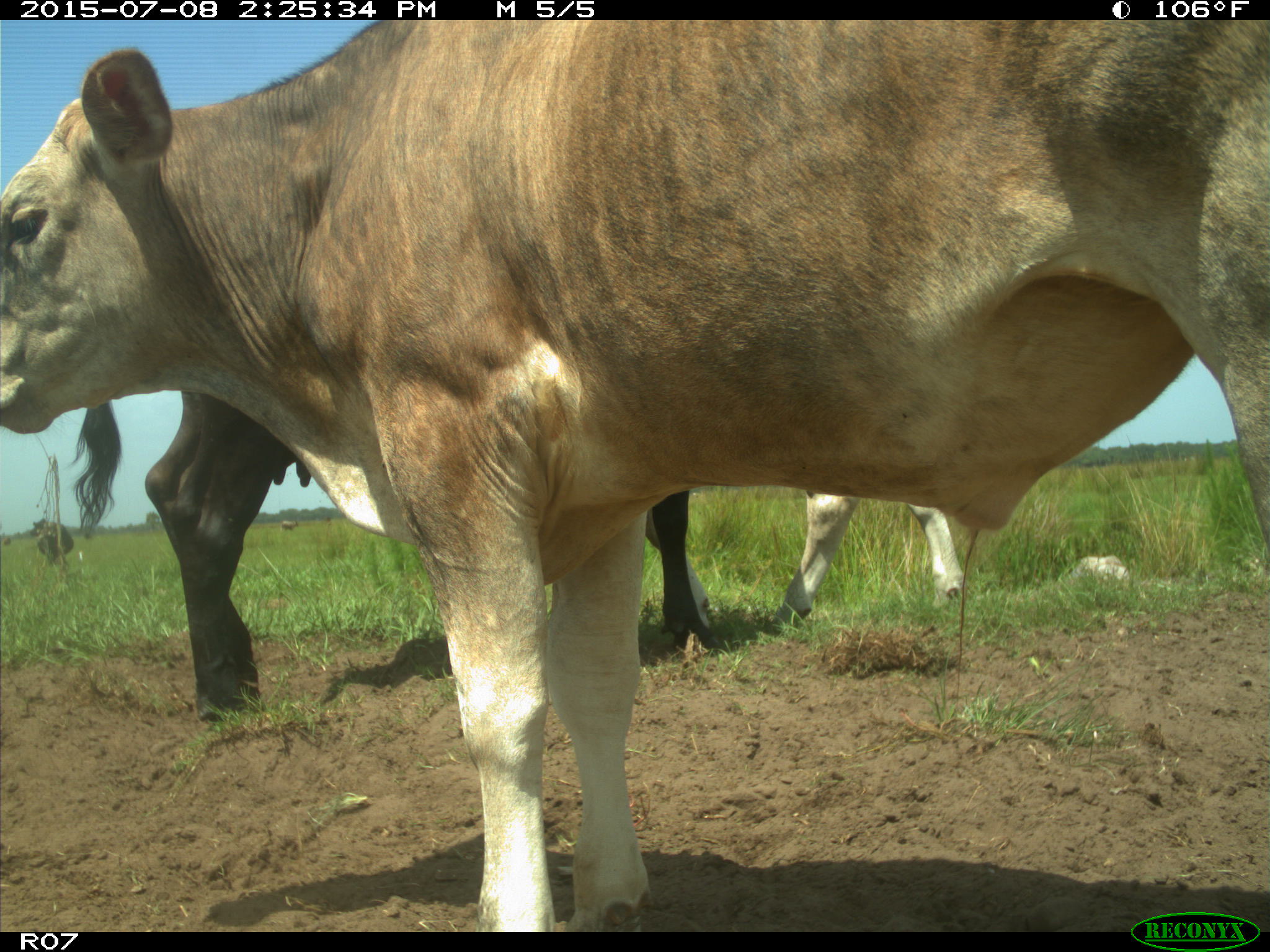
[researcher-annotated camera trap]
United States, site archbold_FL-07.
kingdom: Animalia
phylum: Chordata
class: Mammalia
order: Artiodactyla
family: Bovidae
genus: Bos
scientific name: Bos taurus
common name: domestic cow